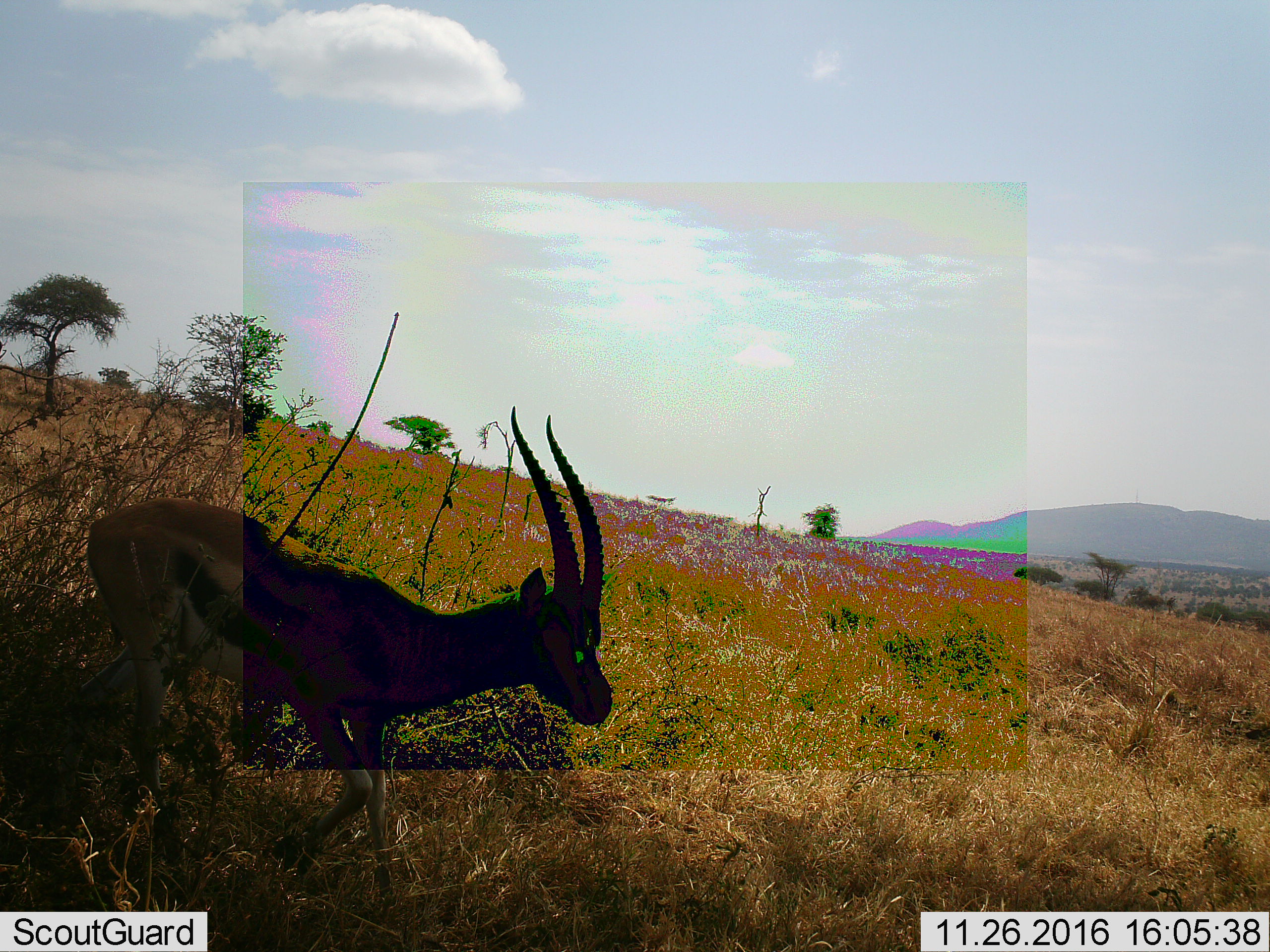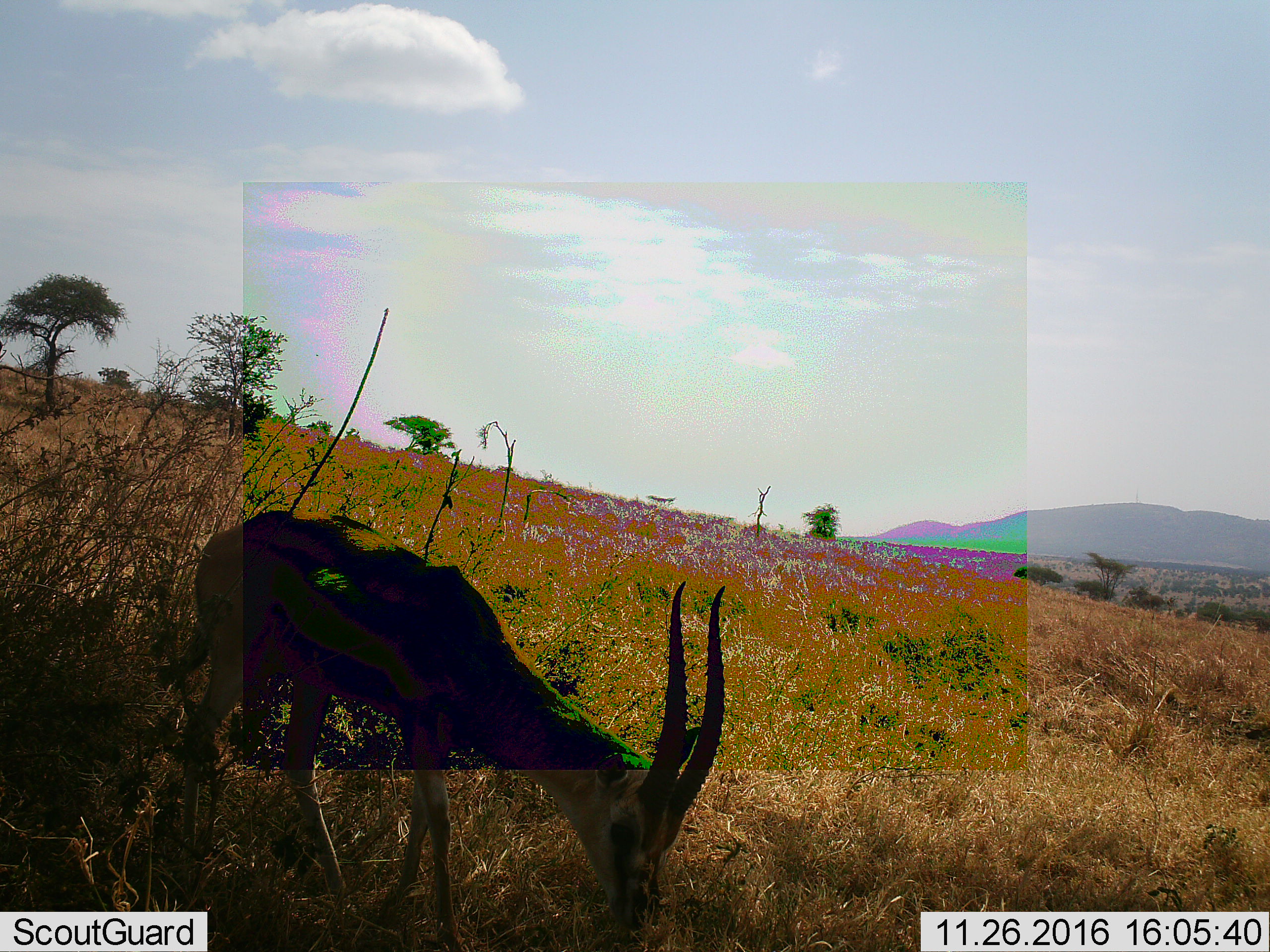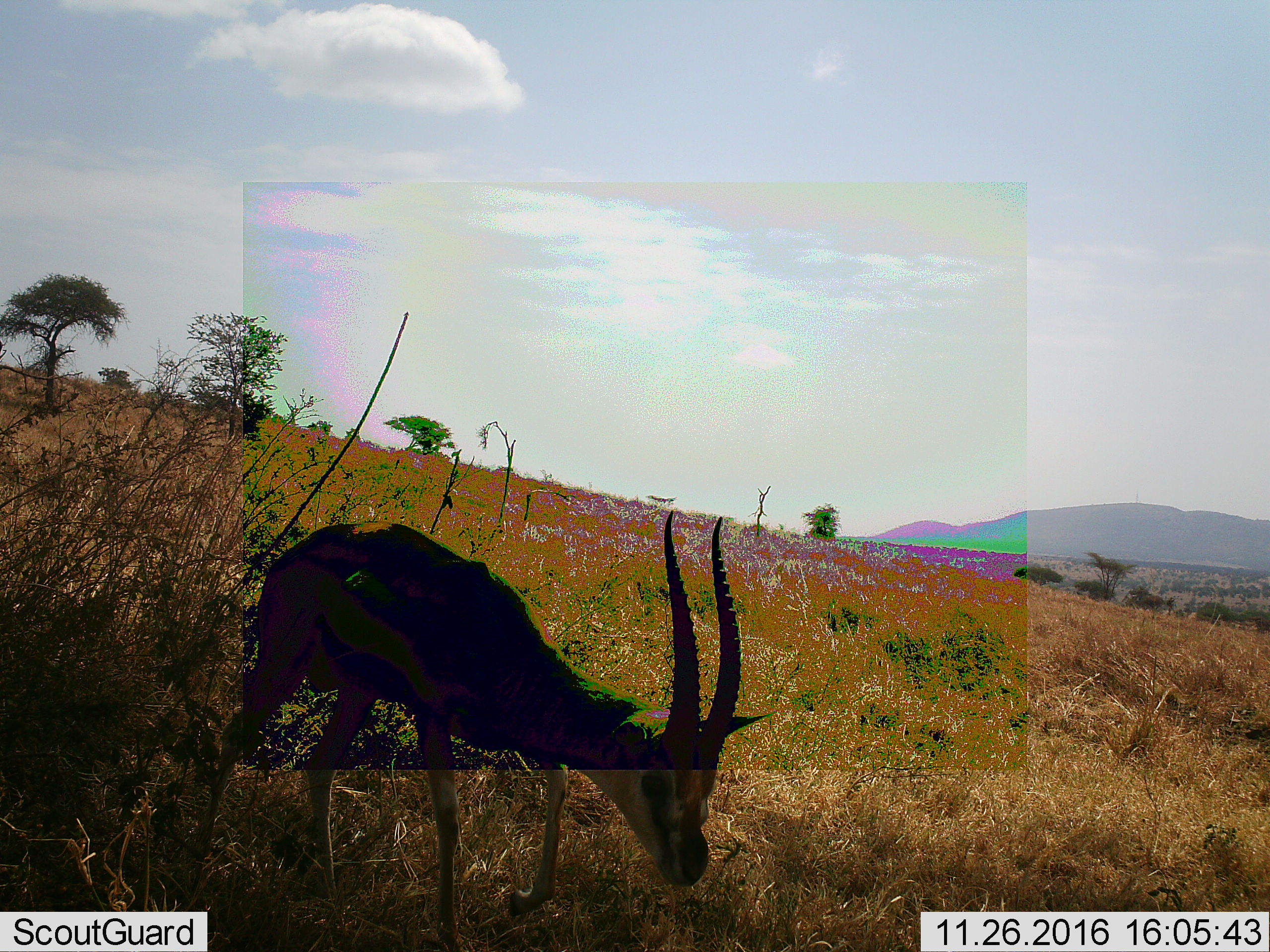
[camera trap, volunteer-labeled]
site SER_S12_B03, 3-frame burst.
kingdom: Animalia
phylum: Chordata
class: Mammalia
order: Artiodactyla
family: Bovidae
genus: Eudorcas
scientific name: Eudorcas thomsonii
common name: thomson's gazelle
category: gazellethomsons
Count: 1.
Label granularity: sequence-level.